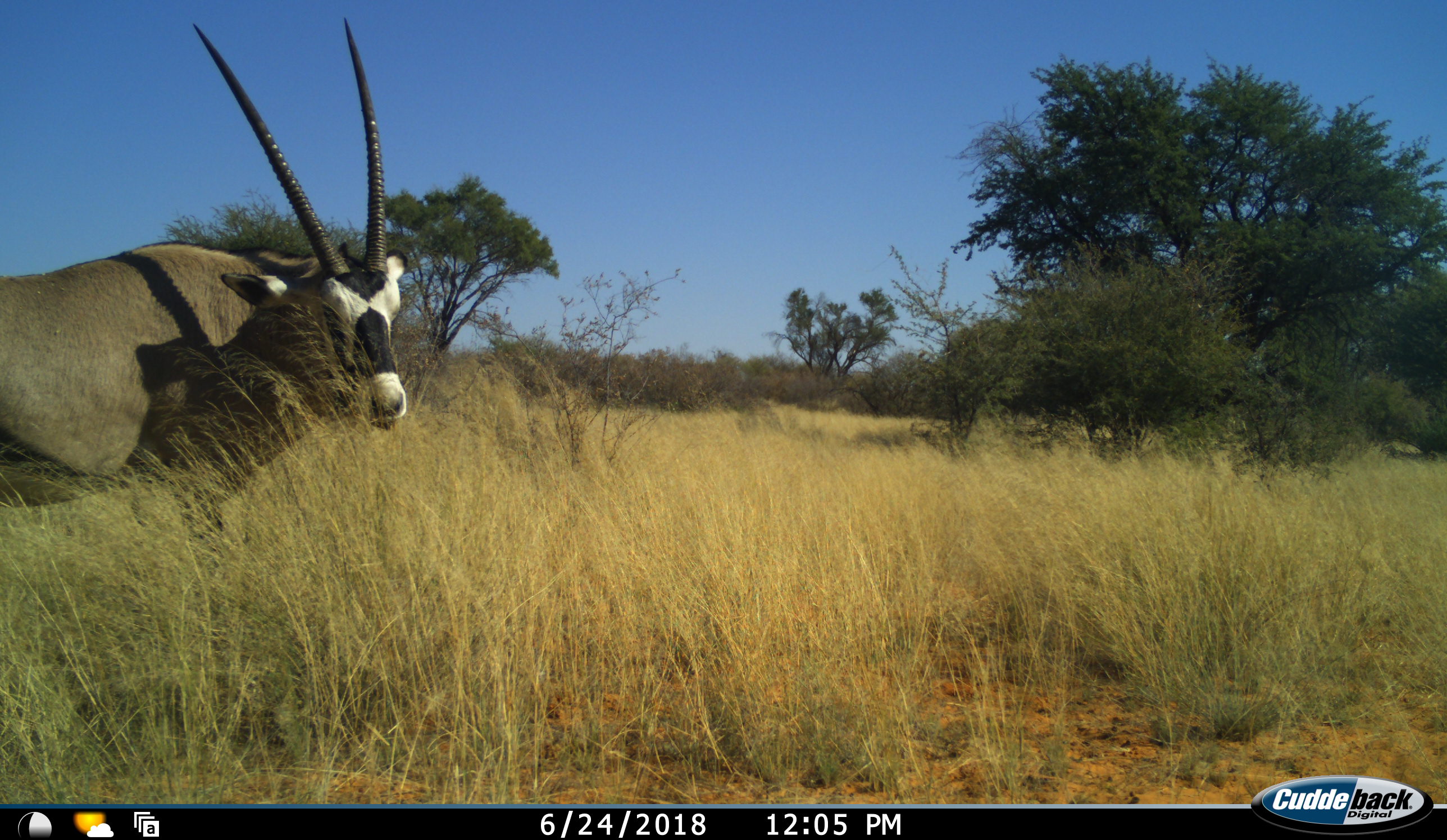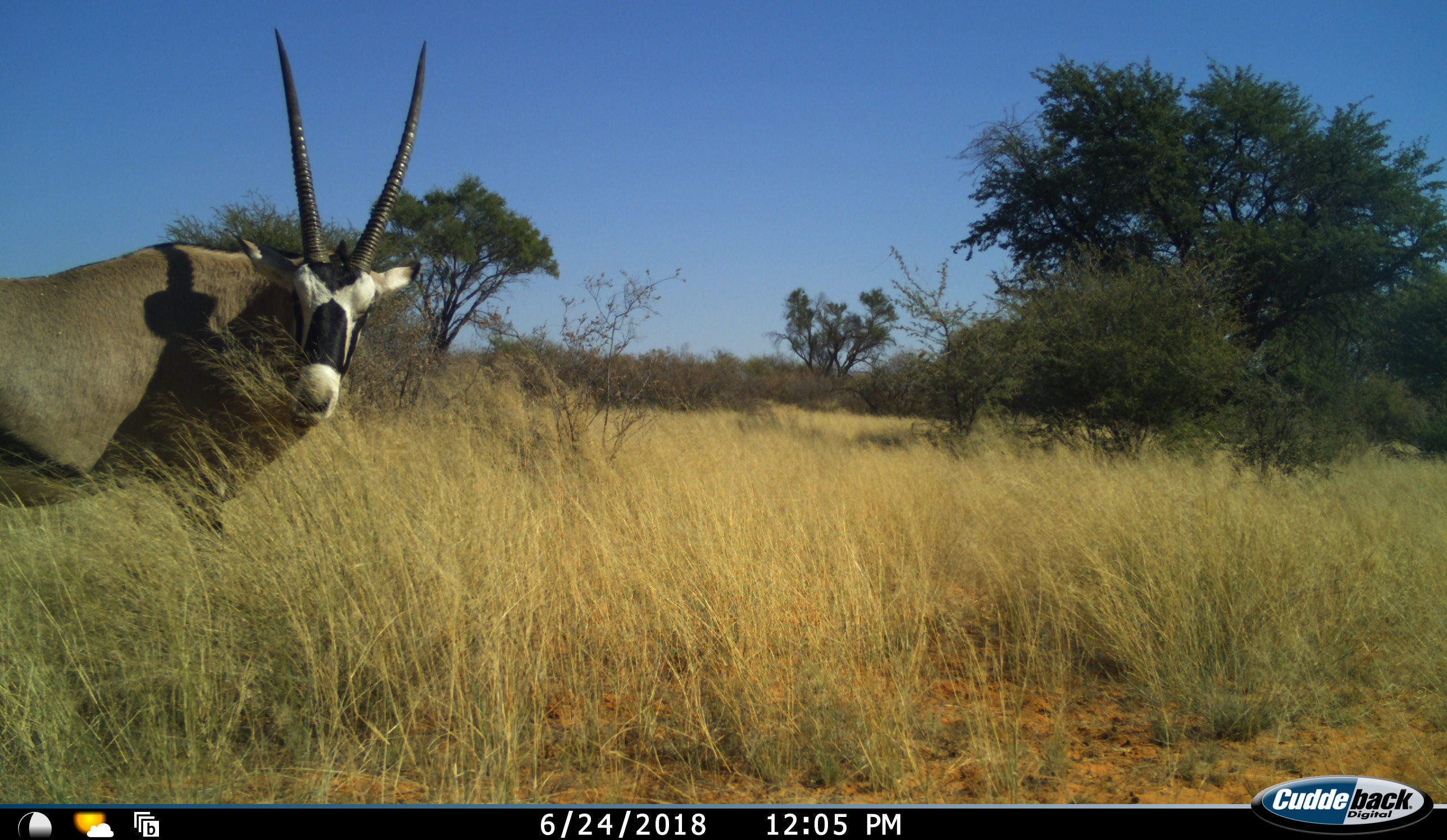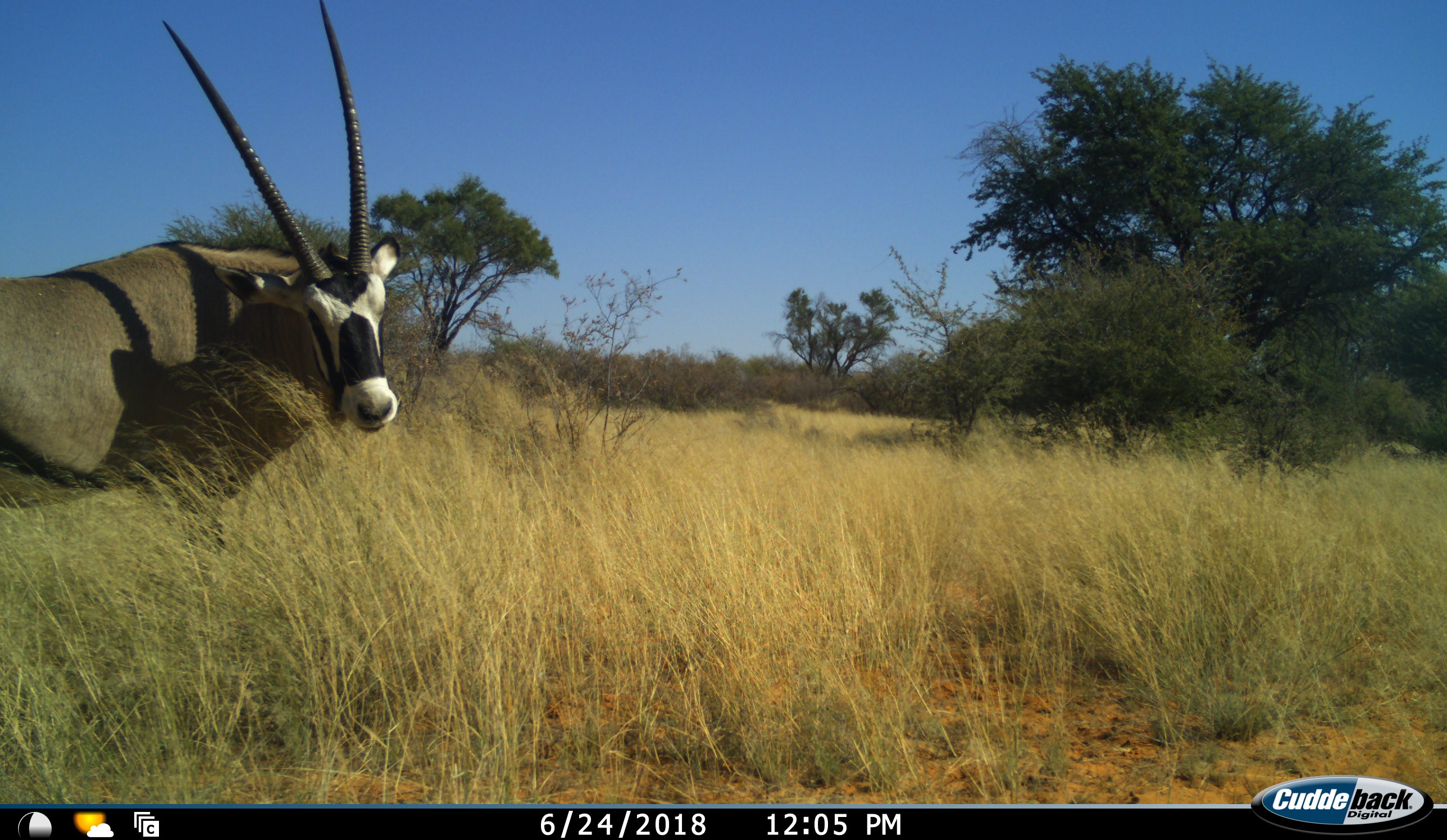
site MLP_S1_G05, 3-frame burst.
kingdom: Animalia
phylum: Chordata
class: Mammalia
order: Artiodactyla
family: Bovidae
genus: Oryx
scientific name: Oryx gazella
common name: gemsbok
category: oryx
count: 1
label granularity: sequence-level